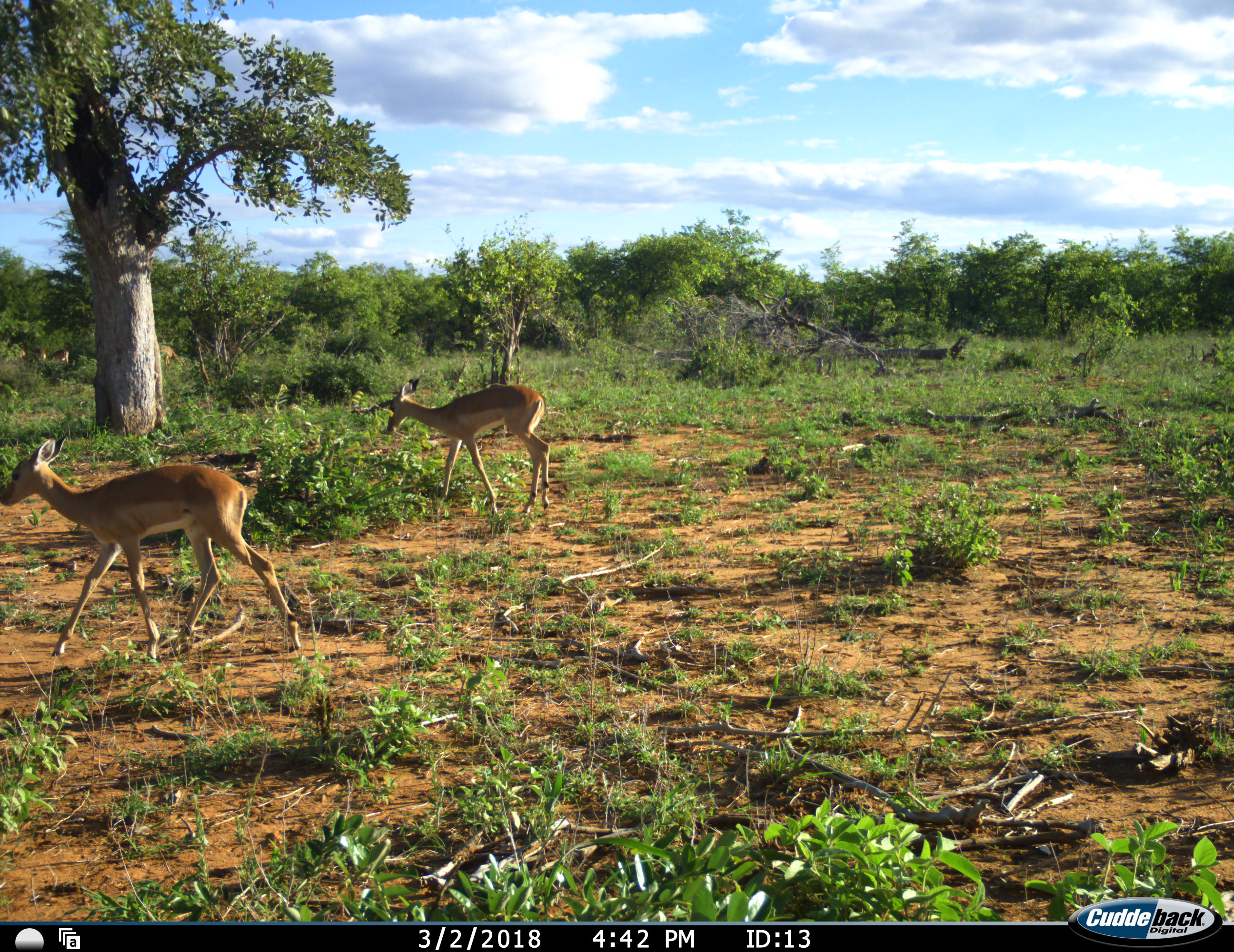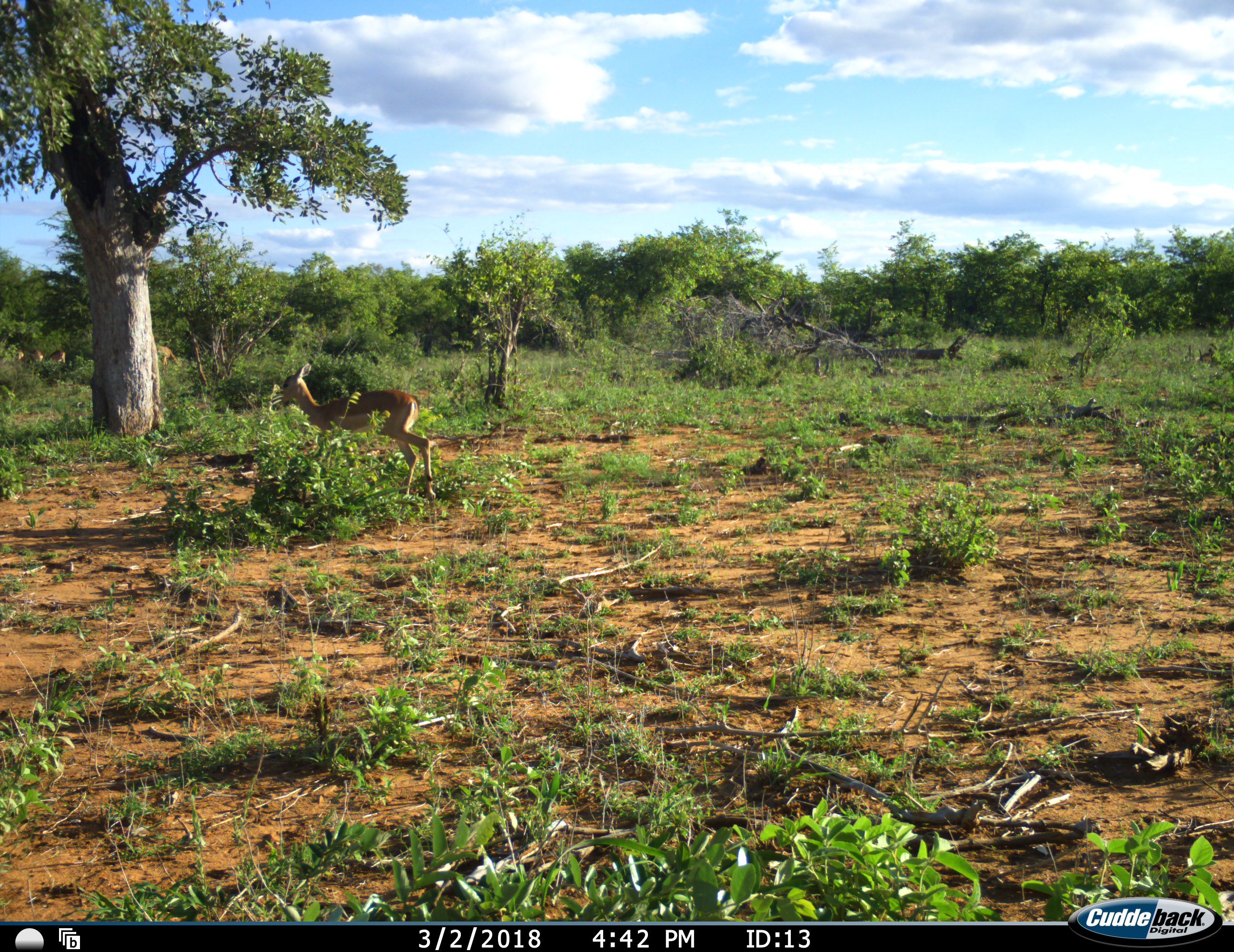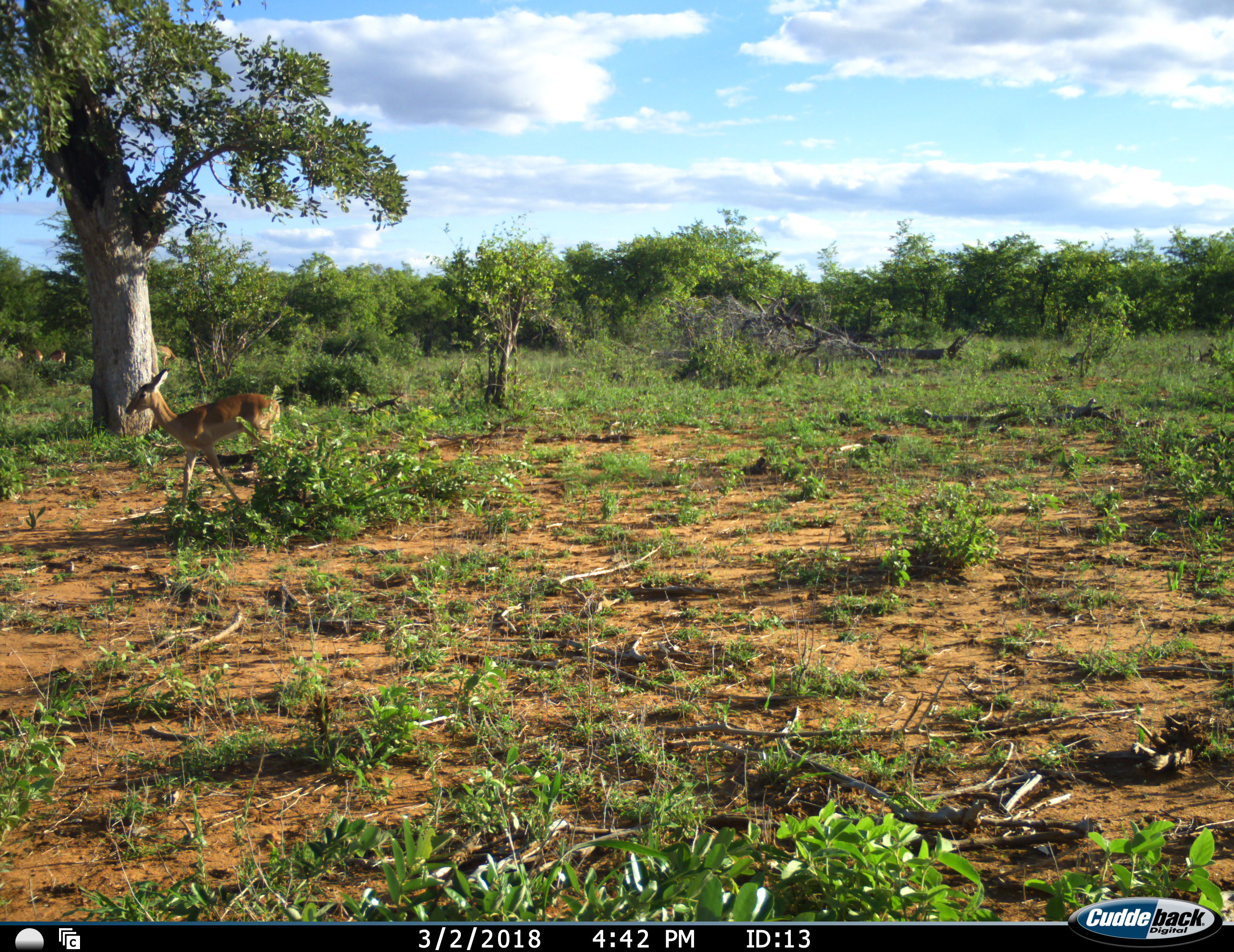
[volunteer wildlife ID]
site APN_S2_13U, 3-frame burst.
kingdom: Animalia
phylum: Chordata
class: Mammalia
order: Artiodactyla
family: Bovidae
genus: Aepyceros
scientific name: Aepyceros melampus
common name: impala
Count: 2.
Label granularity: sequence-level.